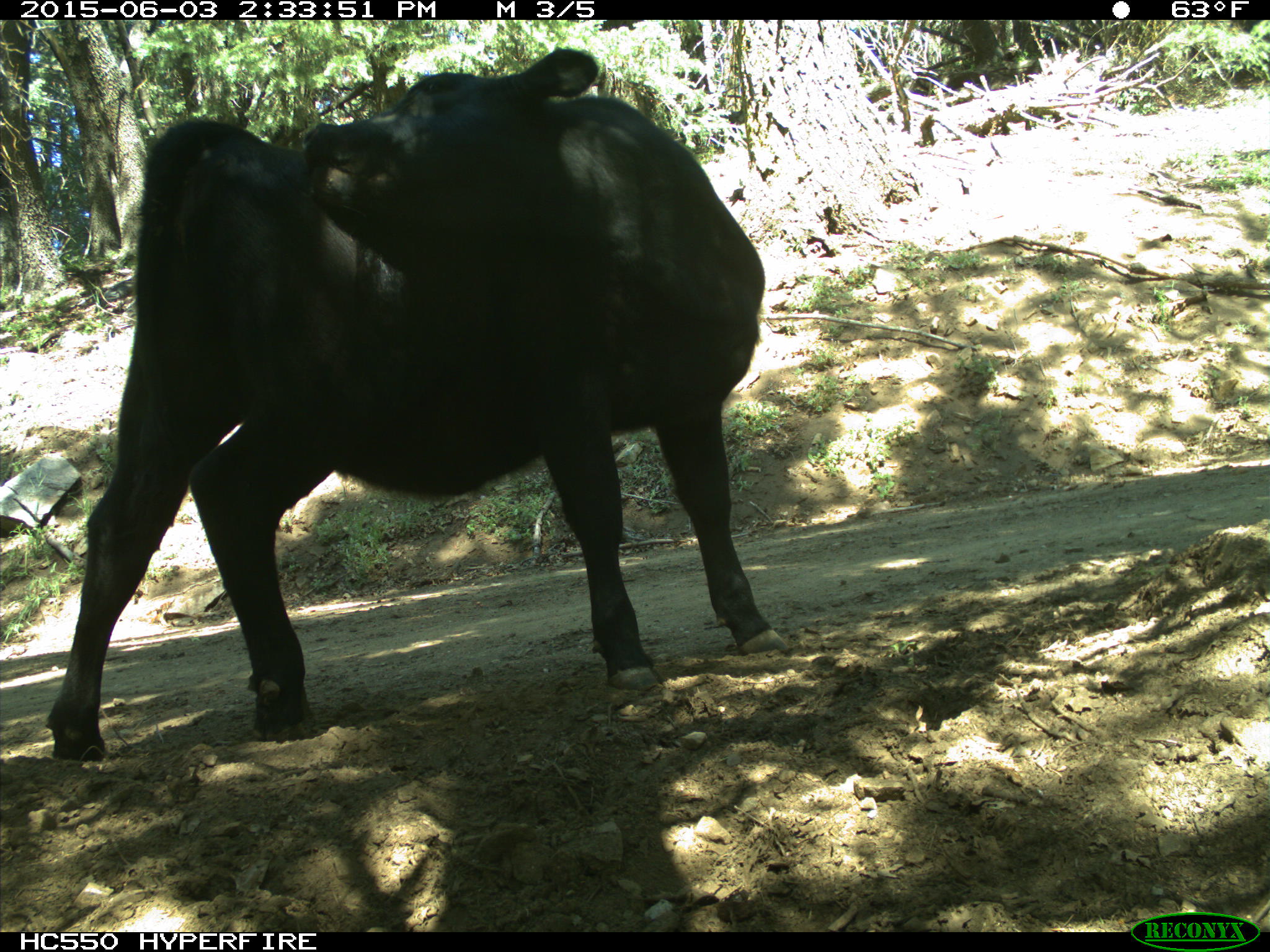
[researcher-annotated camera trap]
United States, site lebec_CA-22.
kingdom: Animalia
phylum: Chordata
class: Mammalia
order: Artiodactyla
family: Bovidae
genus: Bos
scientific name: Bos taurus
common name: domestic cow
Bos taurus (domestic cow).